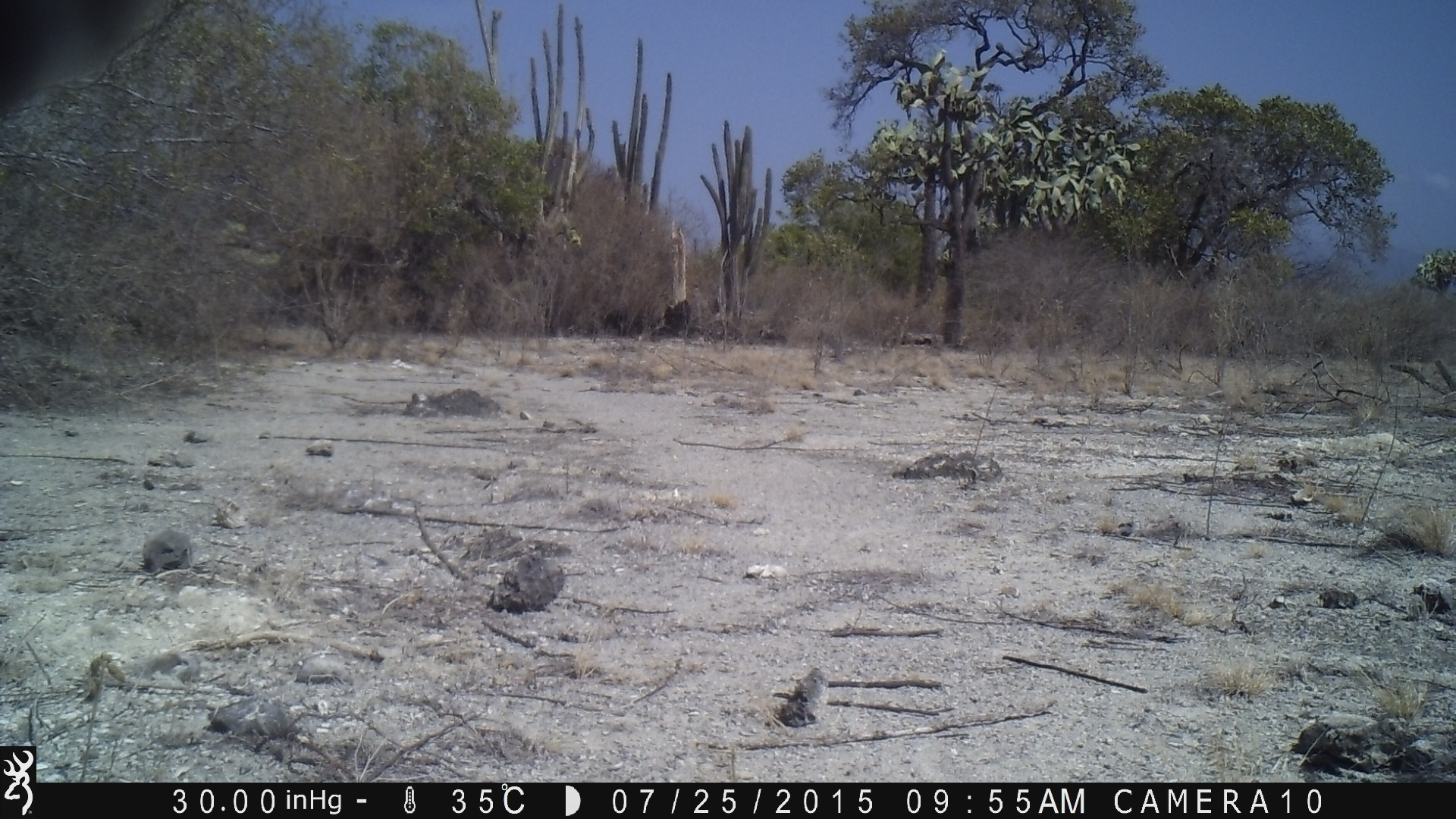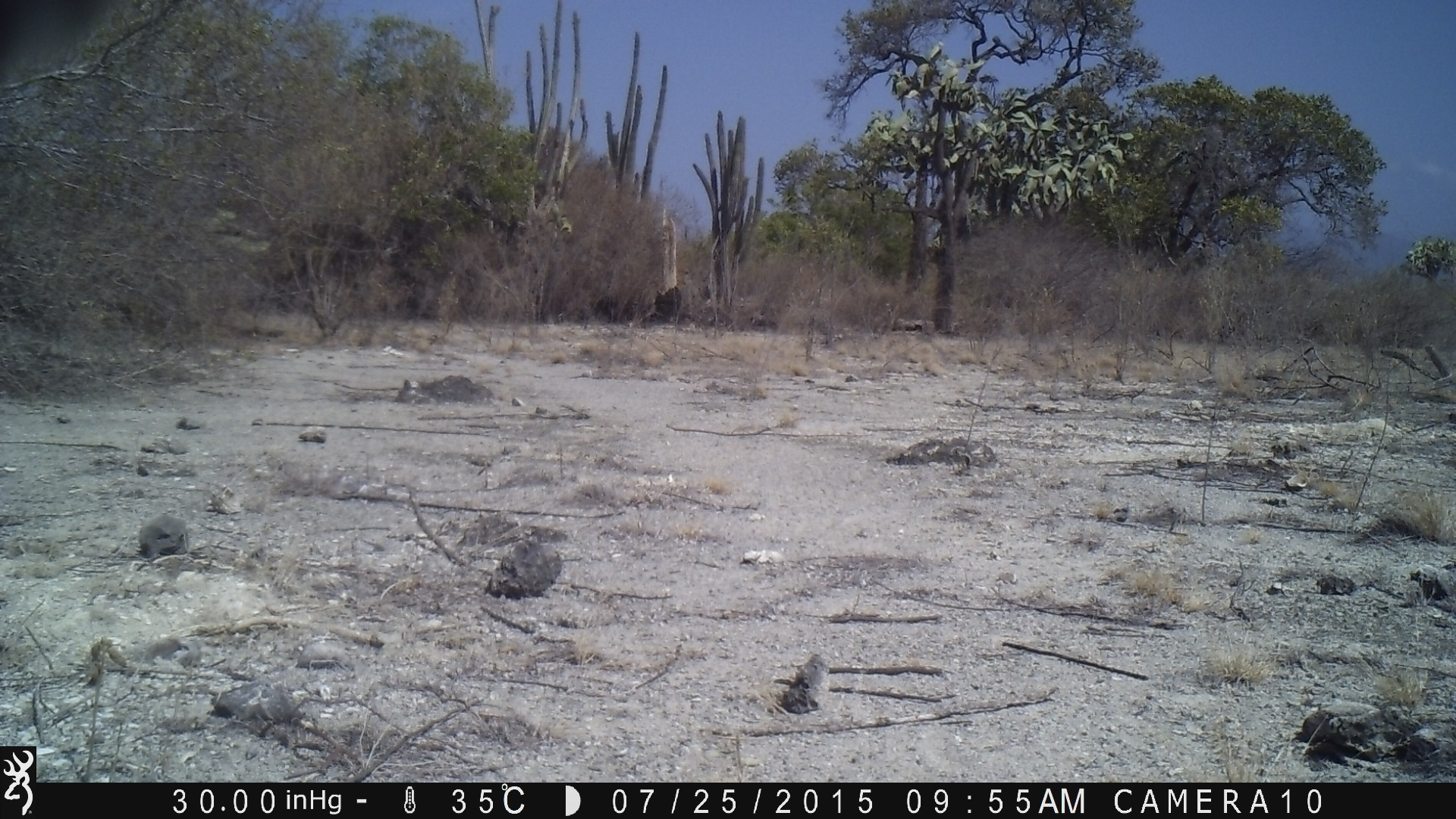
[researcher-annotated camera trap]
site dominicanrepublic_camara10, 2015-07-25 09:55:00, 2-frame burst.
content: unidentified animal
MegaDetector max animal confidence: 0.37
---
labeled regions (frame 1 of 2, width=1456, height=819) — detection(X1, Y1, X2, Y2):
unknown: detection(0, 0, 189, 130)